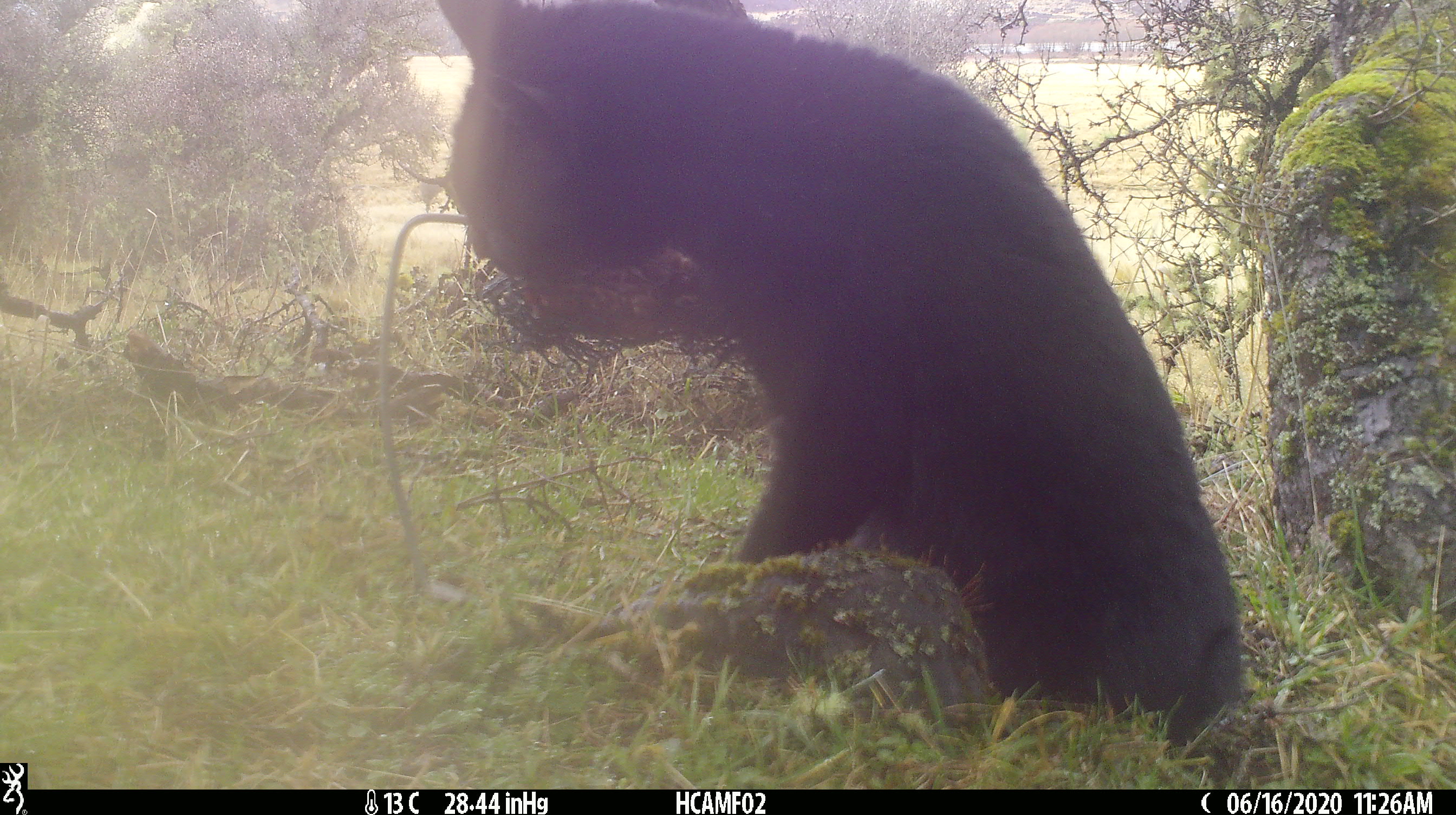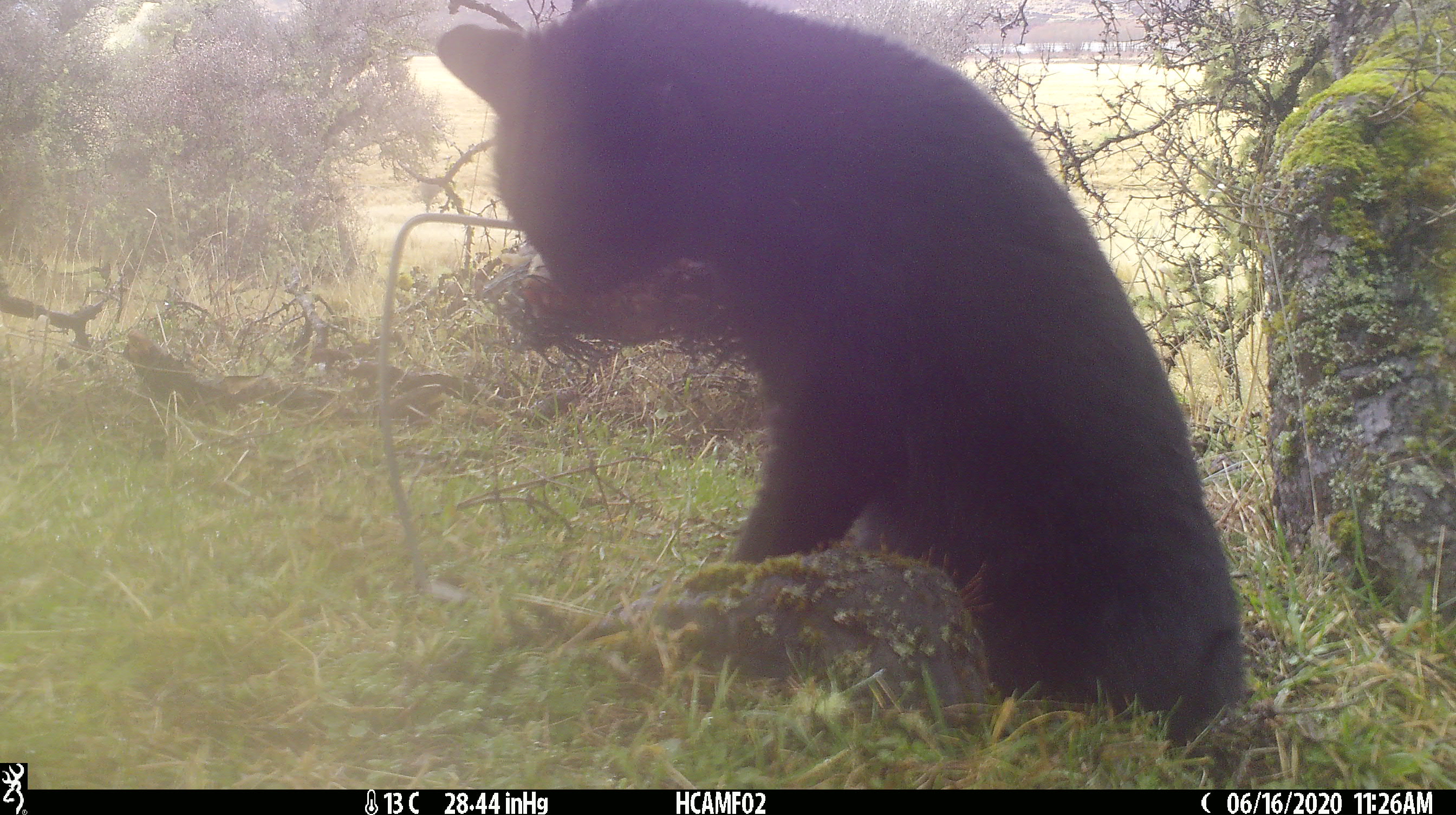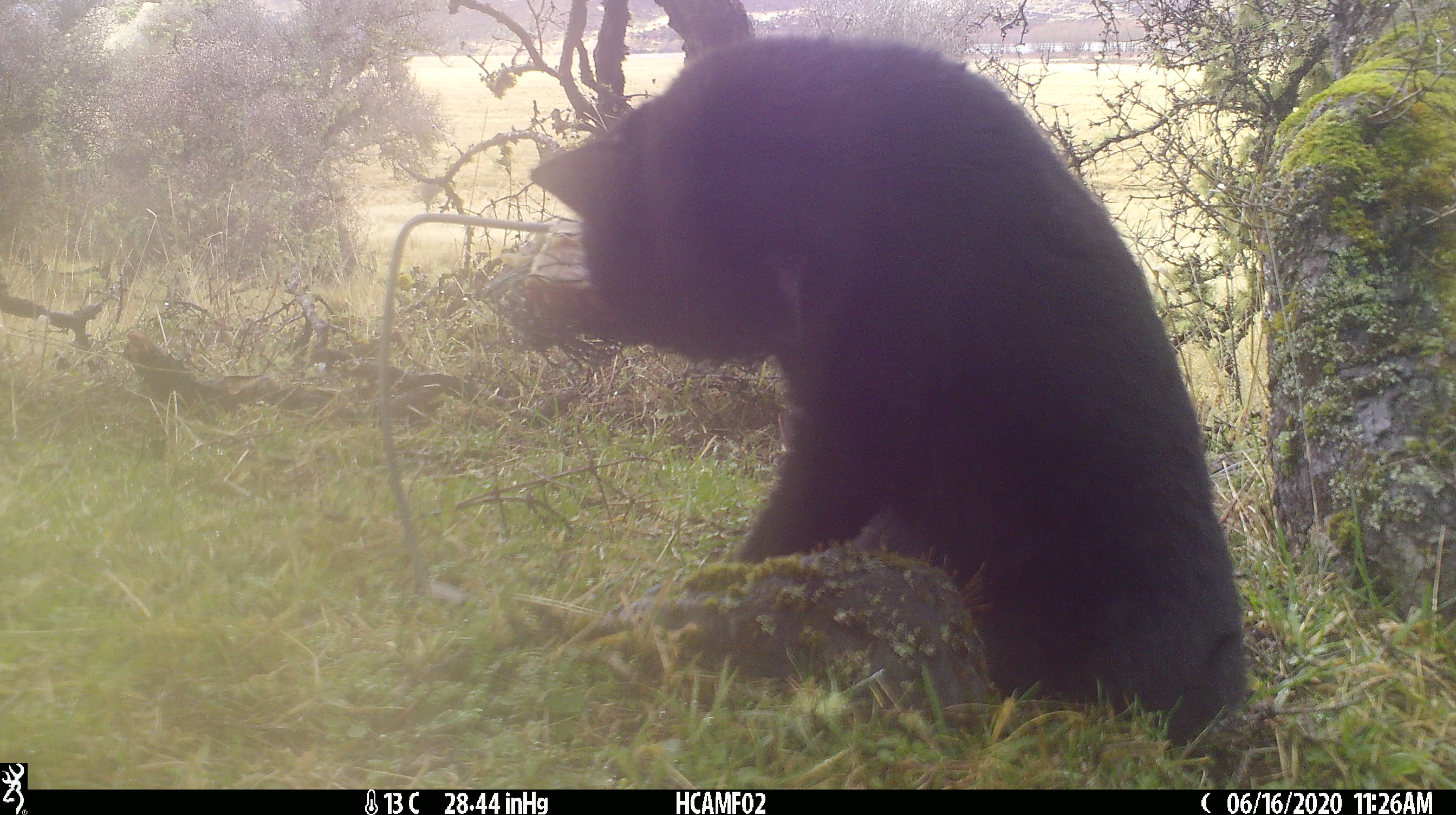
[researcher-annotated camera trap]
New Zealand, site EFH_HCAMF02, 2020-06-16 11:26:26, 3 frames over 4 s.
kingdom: Animalia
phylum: Chordata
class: Mammalia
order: Carnivora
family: Felidae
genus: Felis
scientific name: Felis catus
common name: domestic cat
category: cat